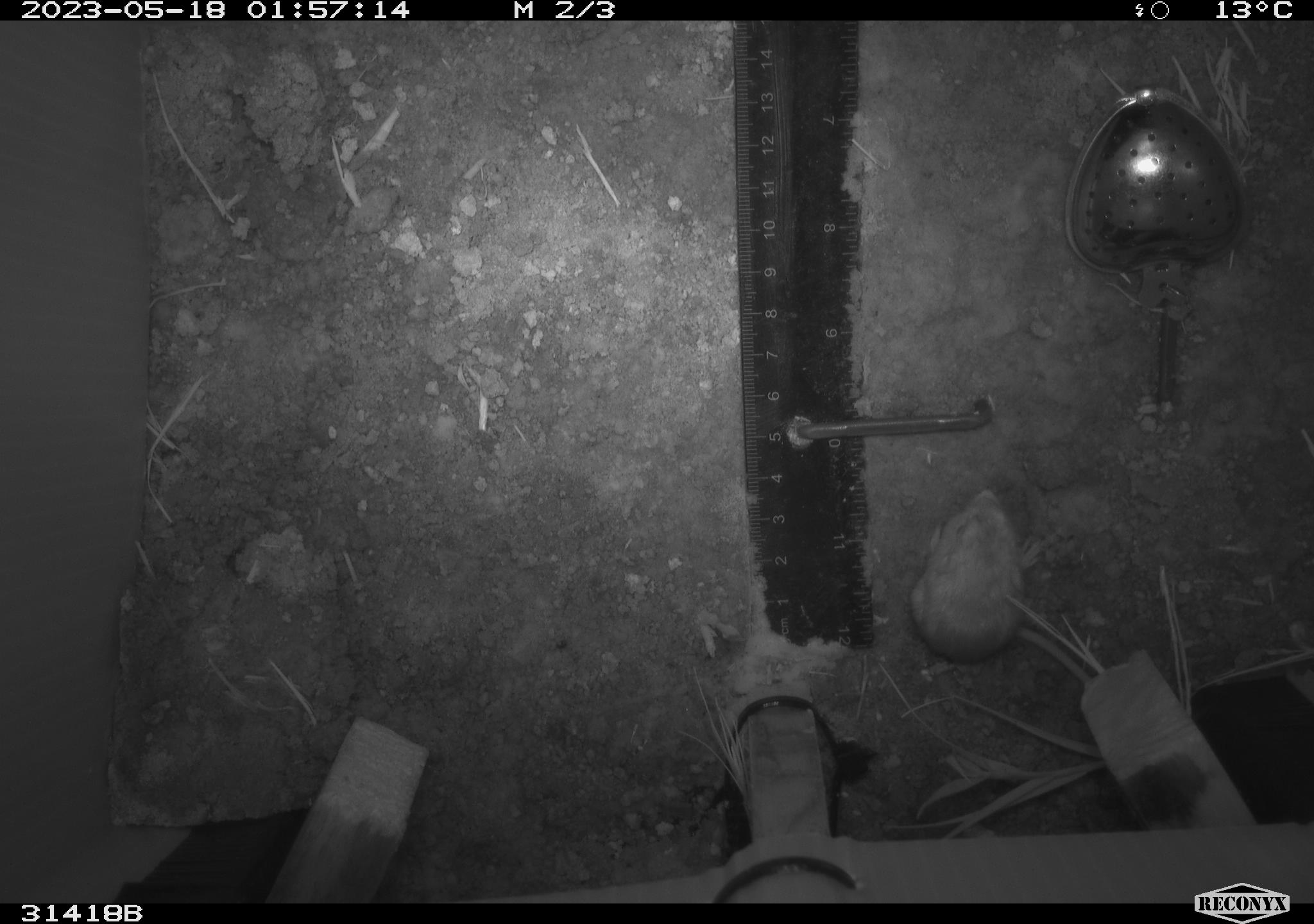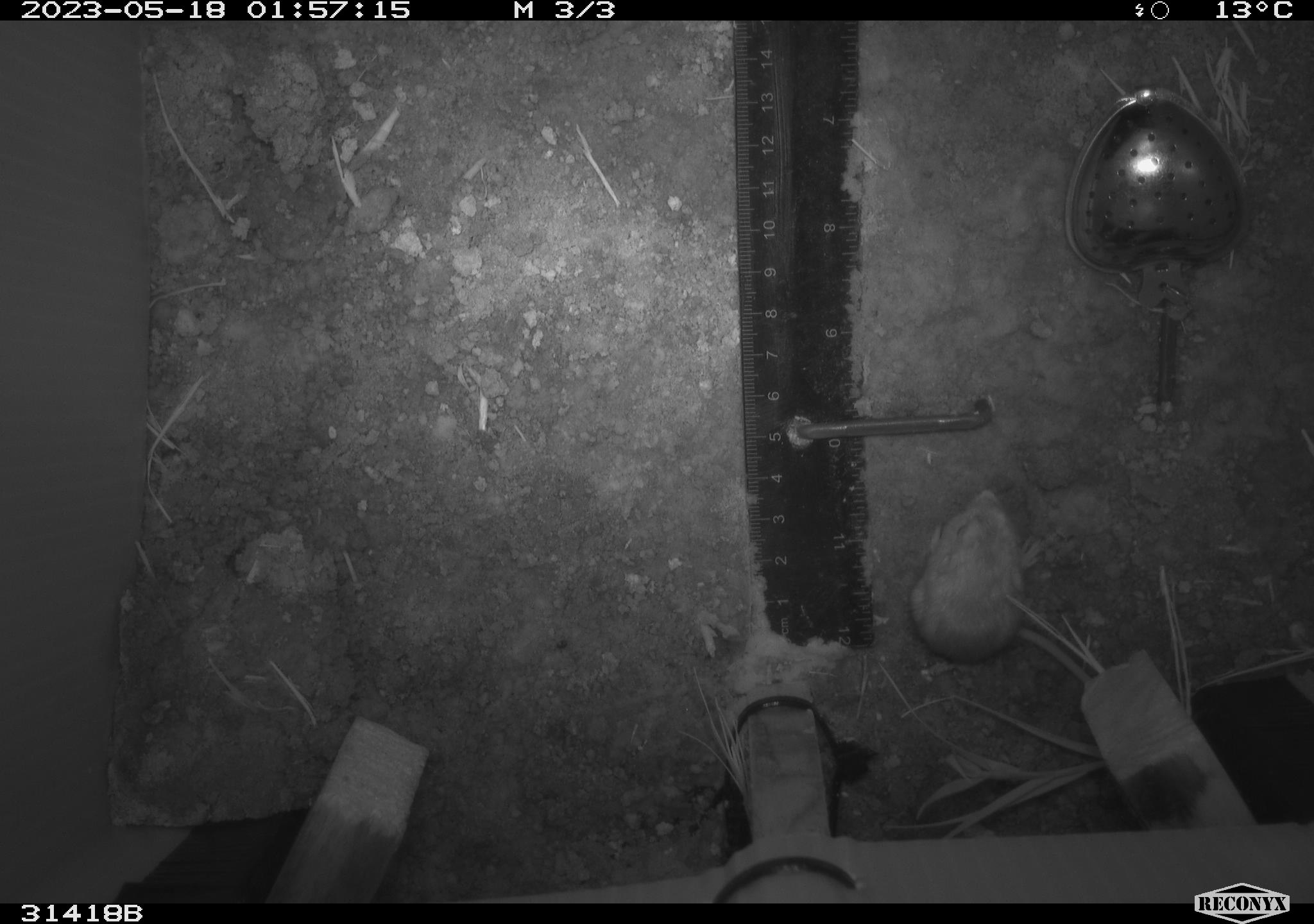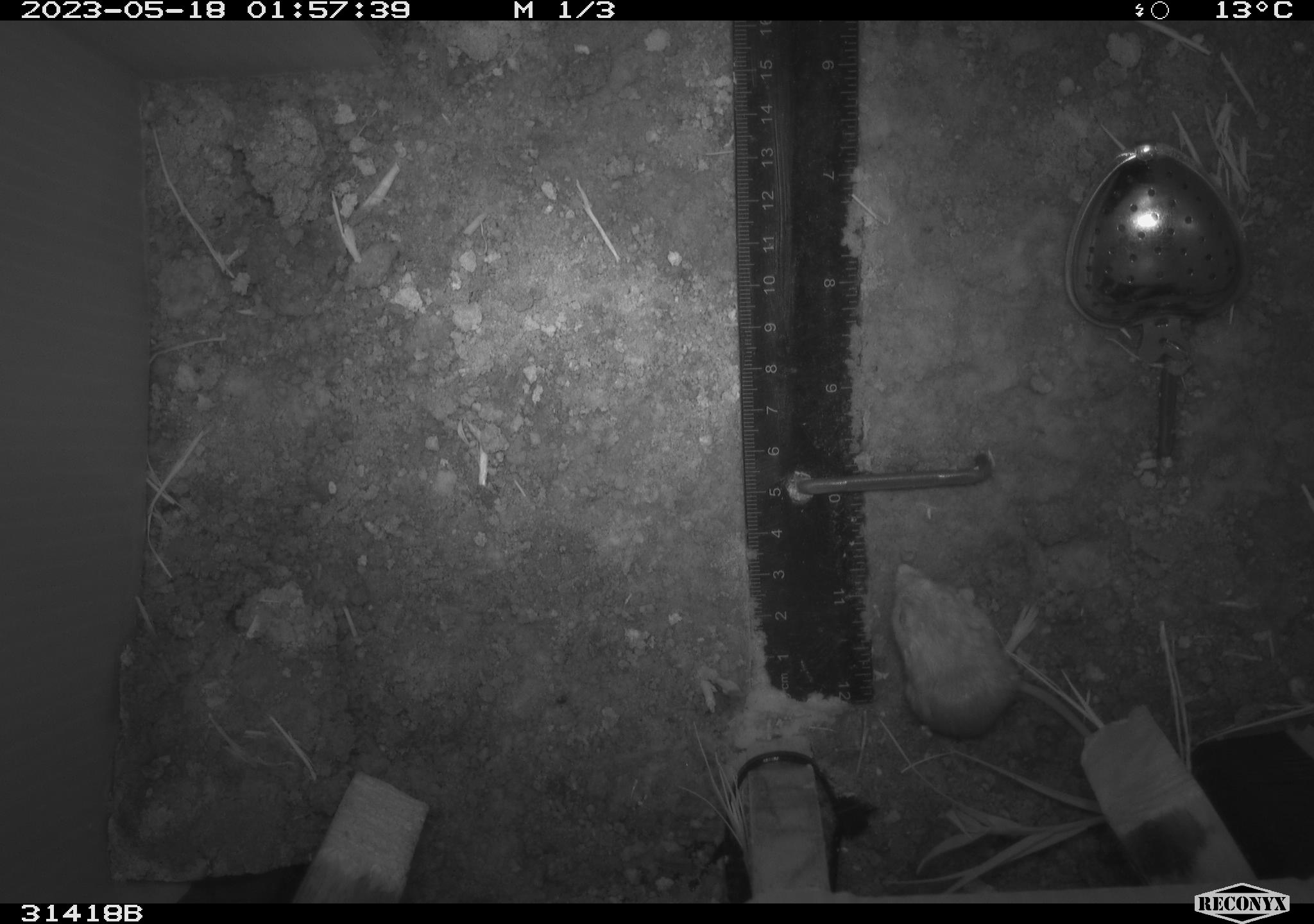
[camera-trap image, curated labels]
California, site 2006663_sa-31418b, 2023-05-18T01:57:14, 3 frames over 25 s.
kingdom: Animalia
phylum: Chordata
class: Mammalia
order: Rodentia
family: Heteromyidae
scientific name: Heteromyidae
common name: kangaroo rats and pocket mice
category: heteromyidae family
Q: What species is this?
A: Heteromyidae family (kangaroo rats and pocket mice) (Heteromyidae).